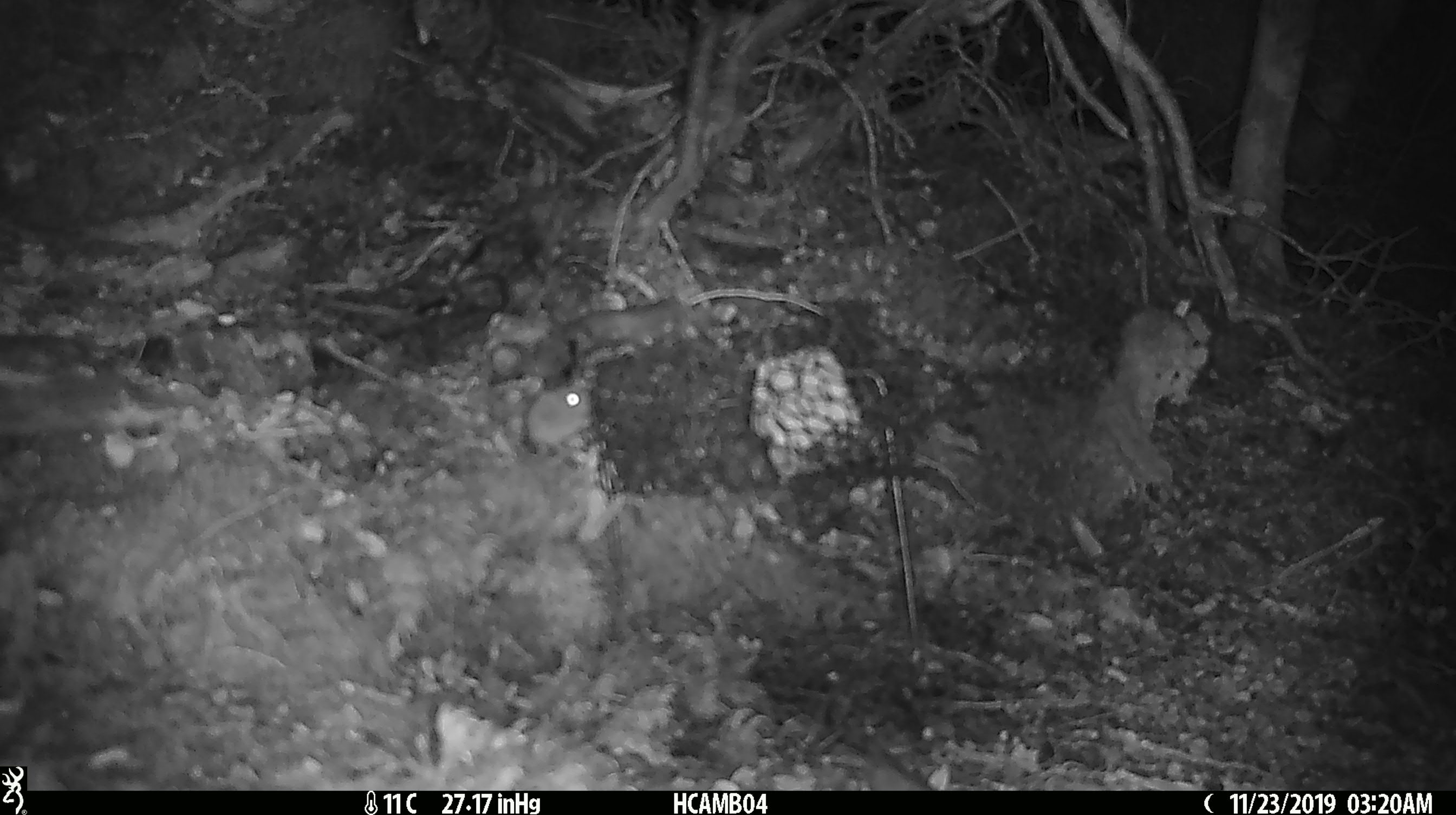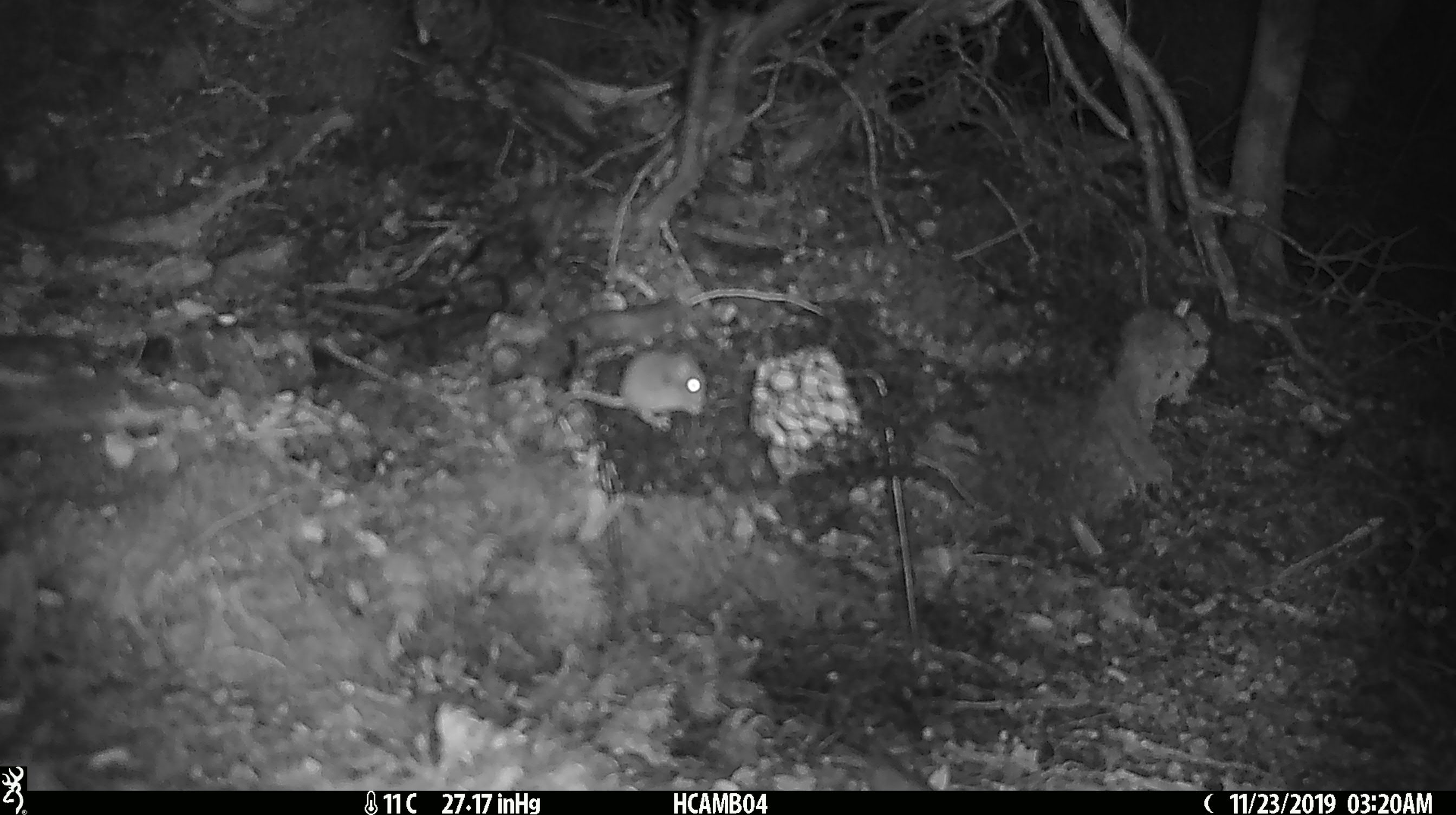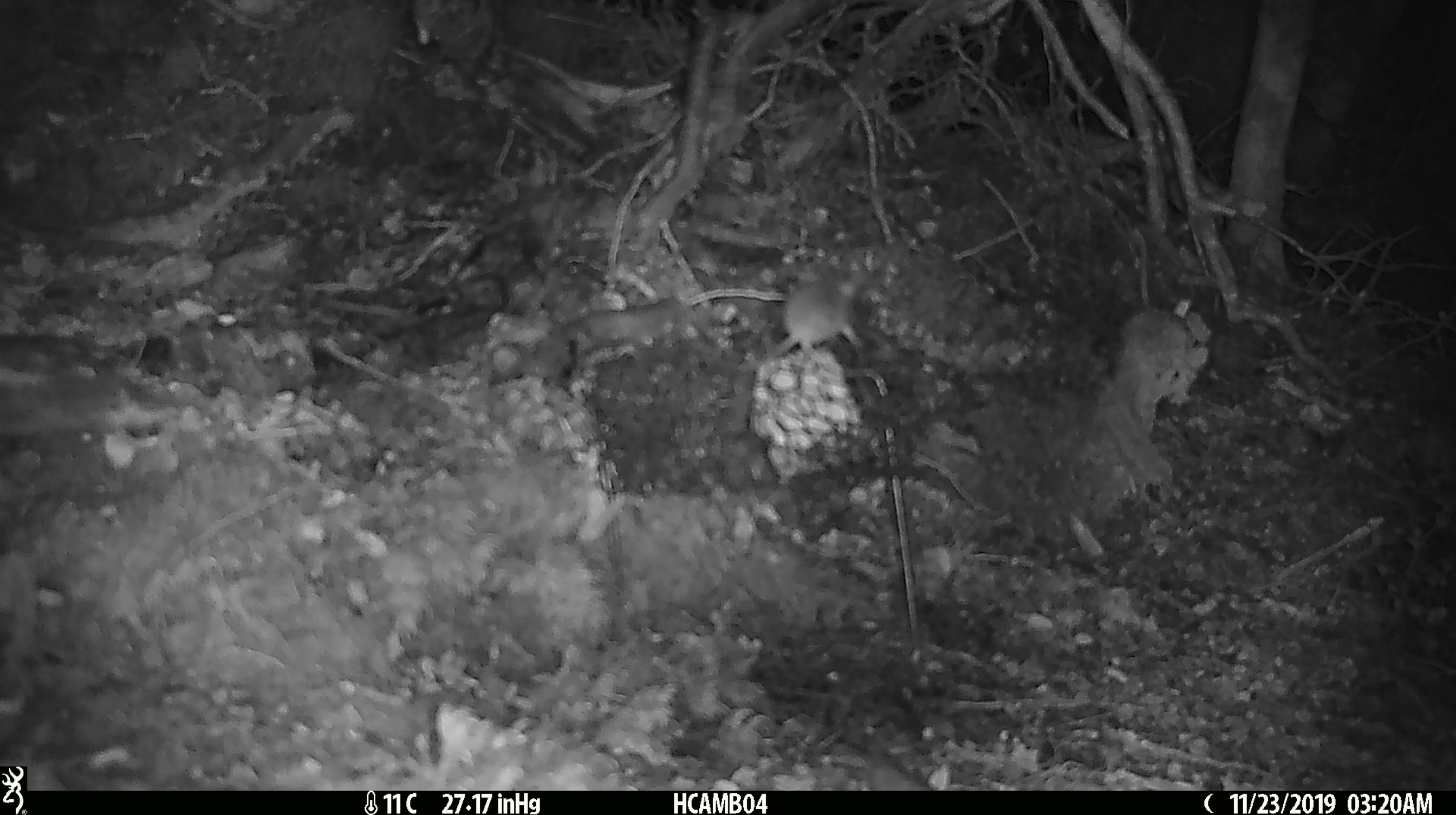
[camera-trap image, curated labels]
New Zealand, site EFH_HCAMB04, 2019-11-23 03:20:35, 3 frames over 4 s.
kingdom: Animalia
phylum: Chordata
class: Mammalia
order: Rodentia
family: Muridae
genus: Mus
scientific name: Mus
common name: mouse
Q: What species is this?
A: Mouse (Mus).